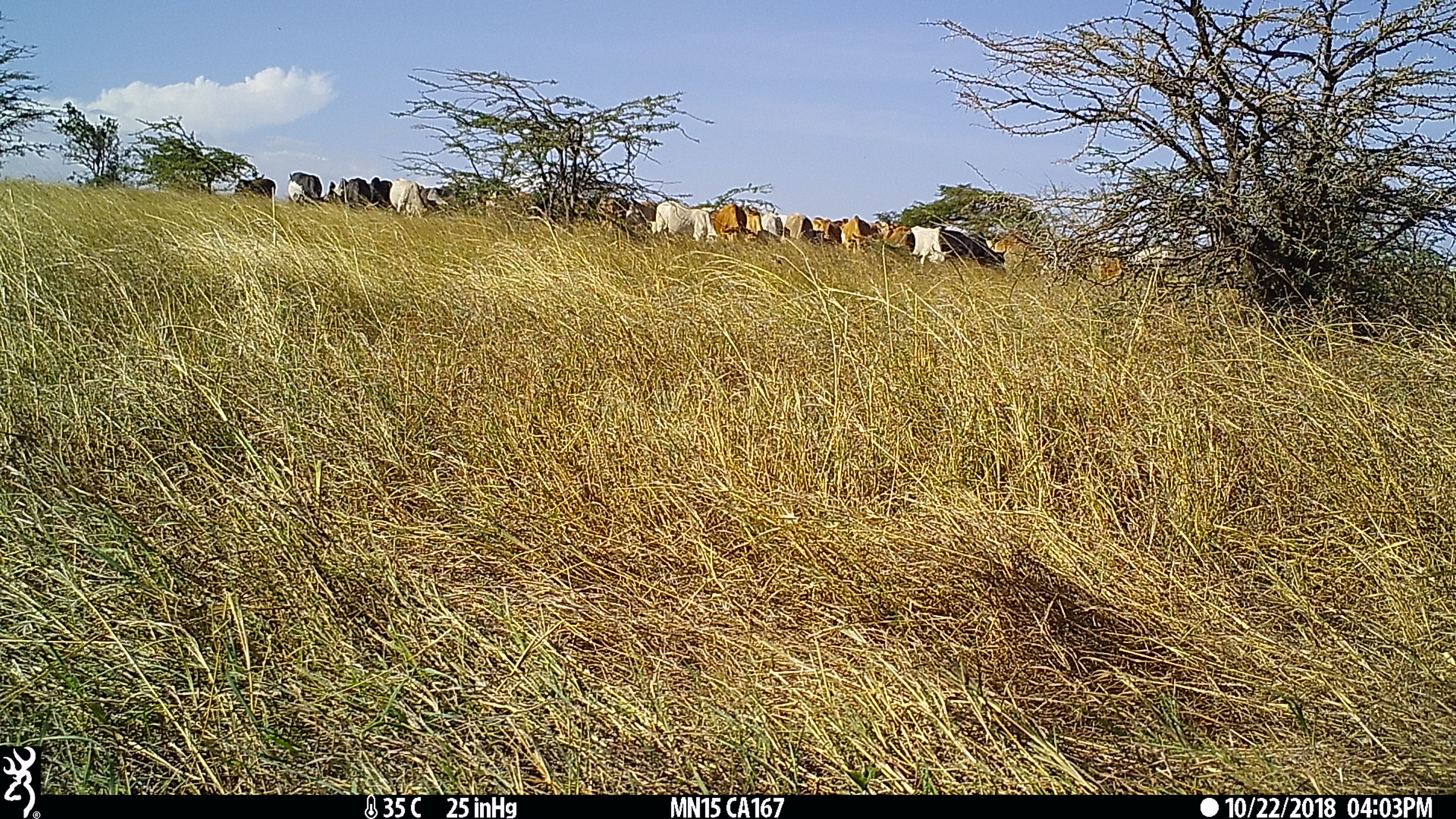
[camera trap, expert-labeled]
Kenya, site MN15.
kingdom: Animalia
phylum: Chordata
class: Mammalia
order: Artiodactyla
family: Bovidae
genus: Bos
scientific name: Bos taurus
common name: cattle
Cattle (Bos taurus).